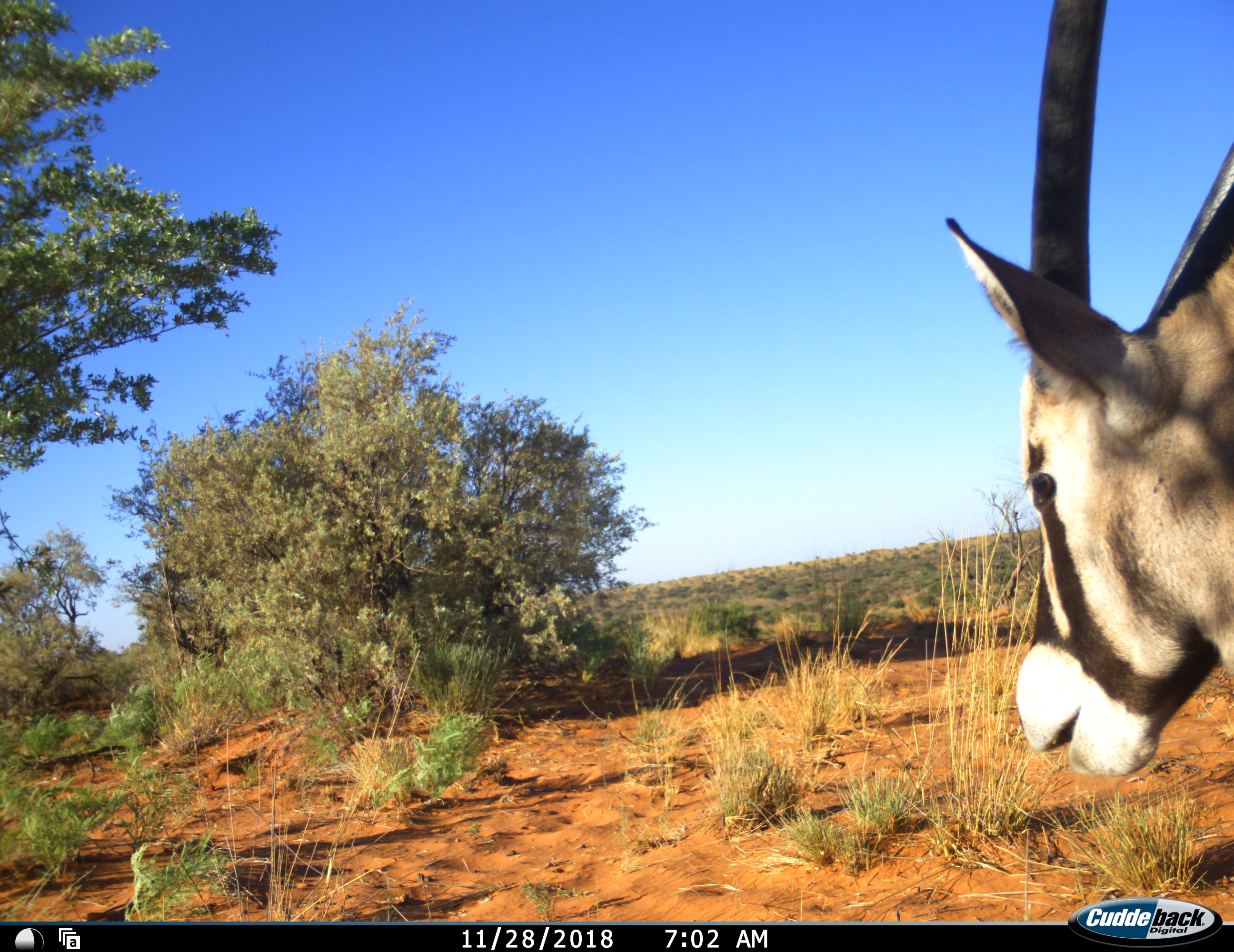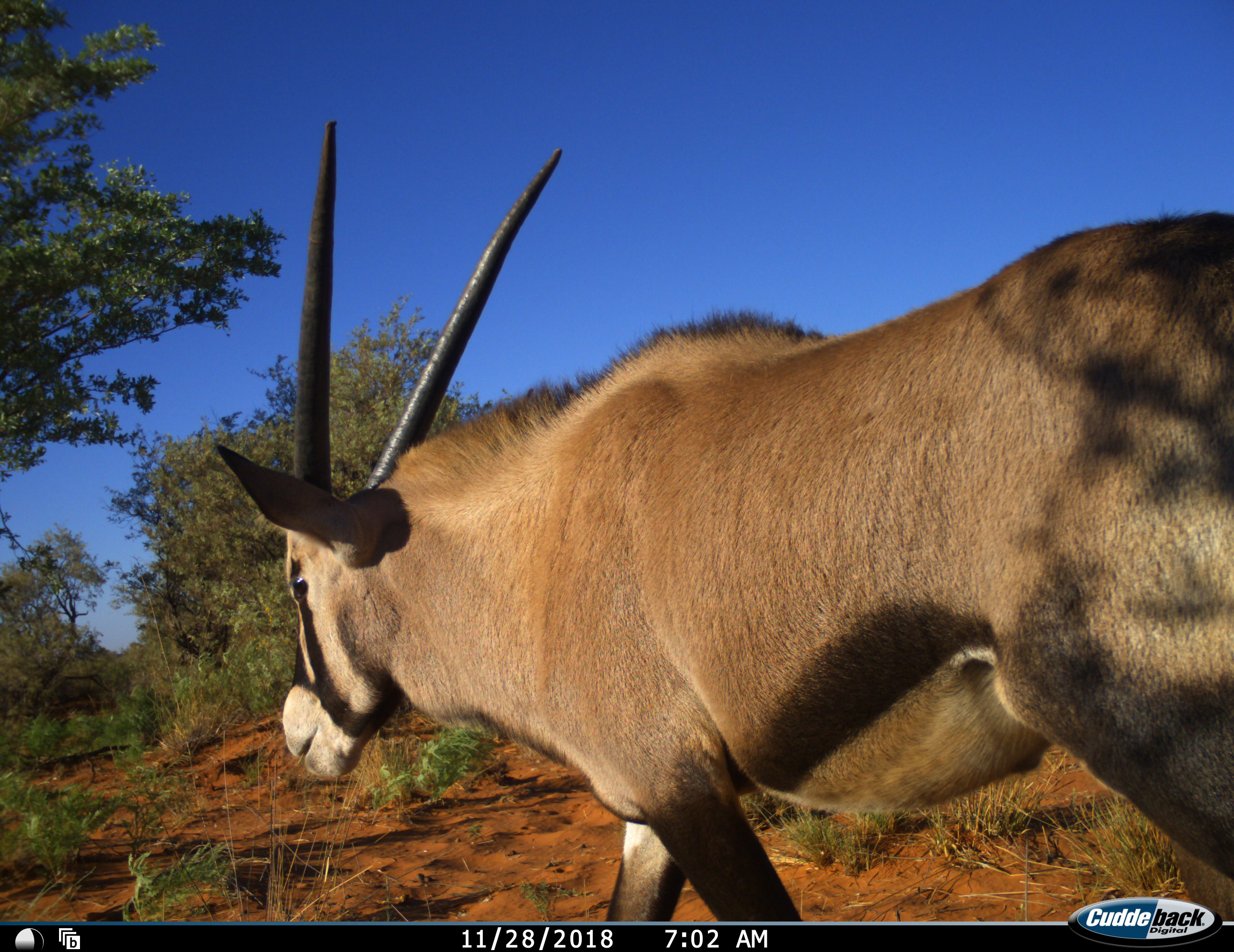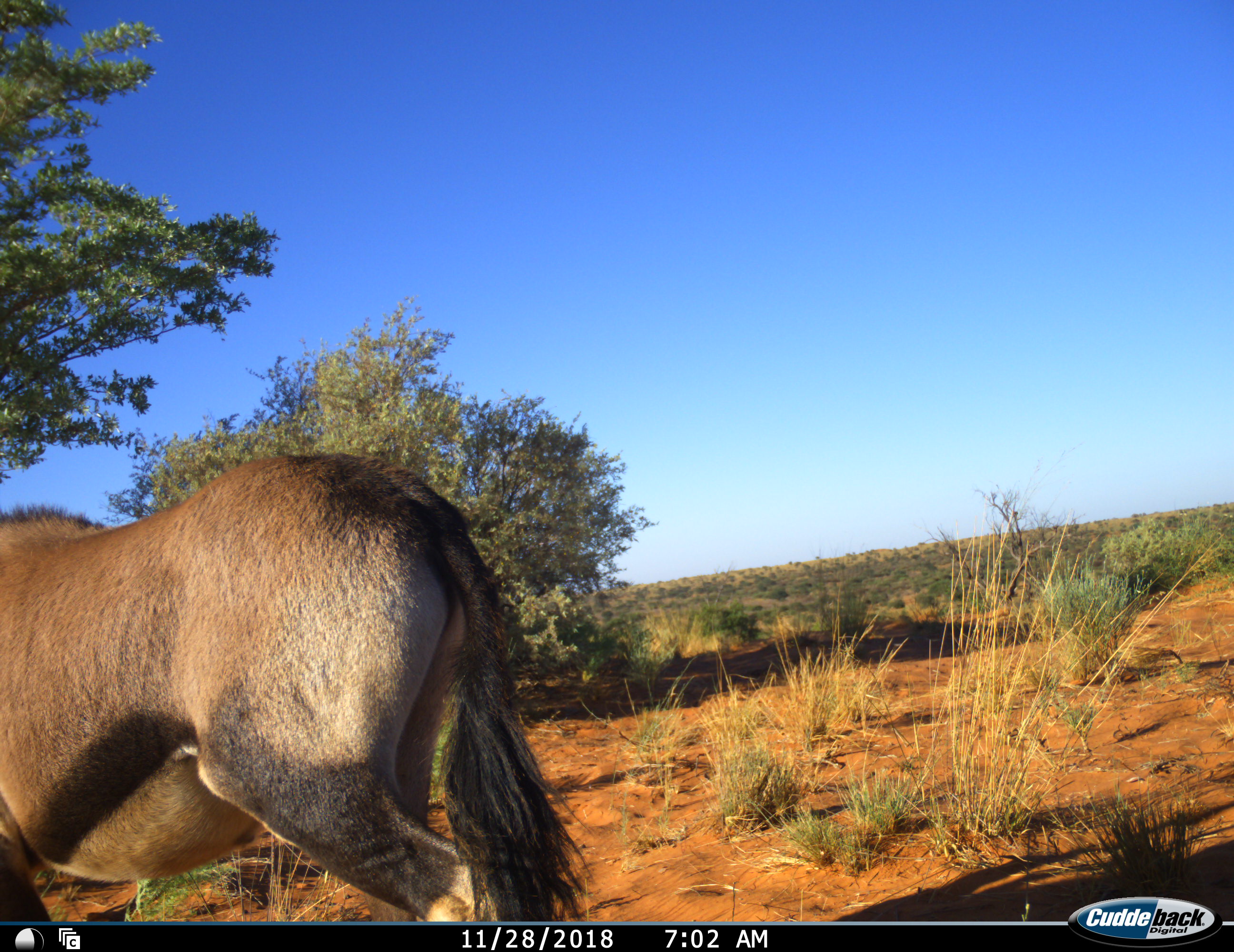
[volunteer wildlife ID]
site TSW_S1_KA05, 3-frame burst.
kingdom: Animalia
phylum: Chordata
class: Mammalia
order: Artiodactyla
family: Bovidae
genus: Oryx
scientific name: Oryx gazella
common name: gemsbok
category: oryx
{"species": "oryx (gemsbok) (Oryx gazella)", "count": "1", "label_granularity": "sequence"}